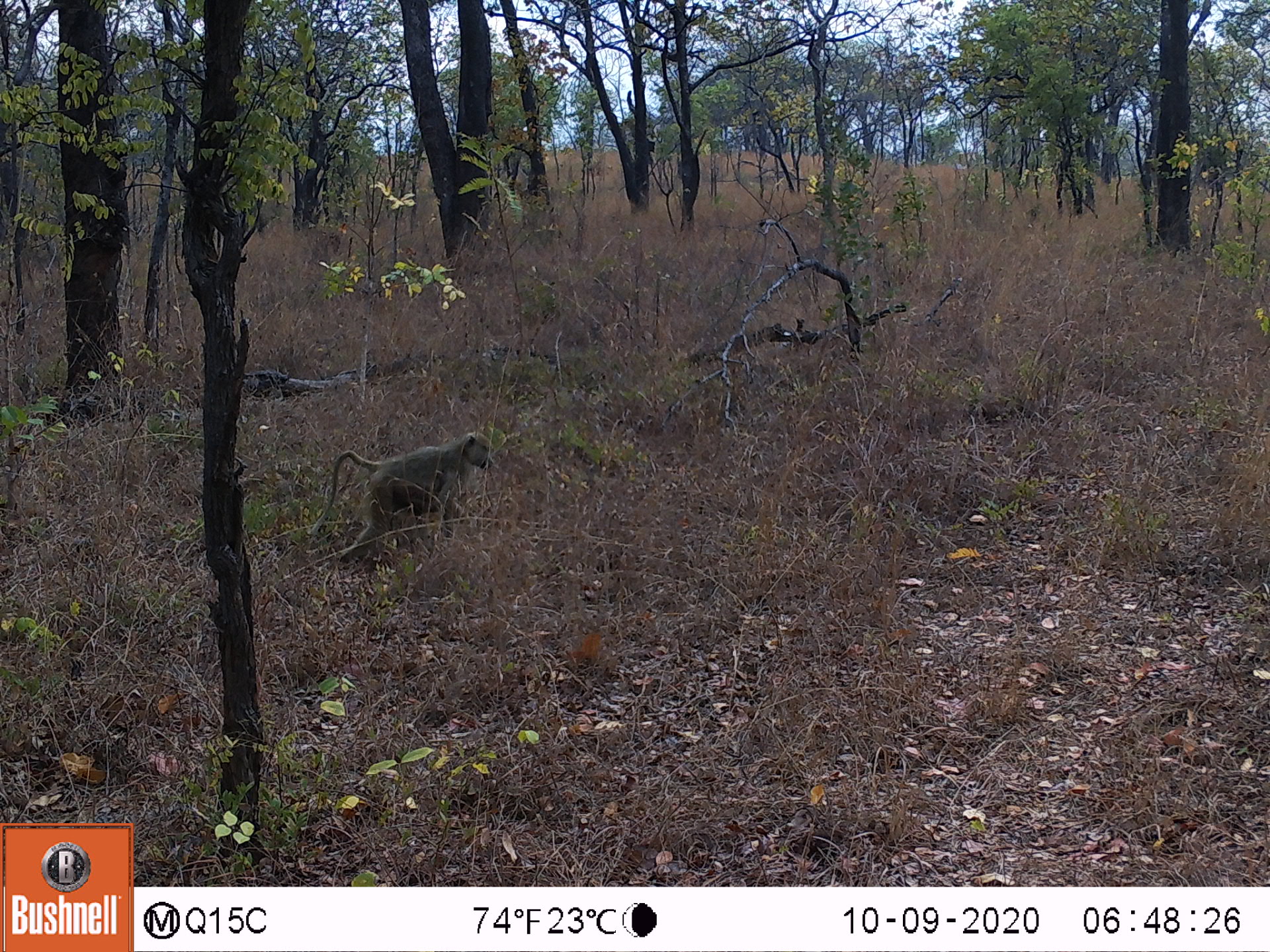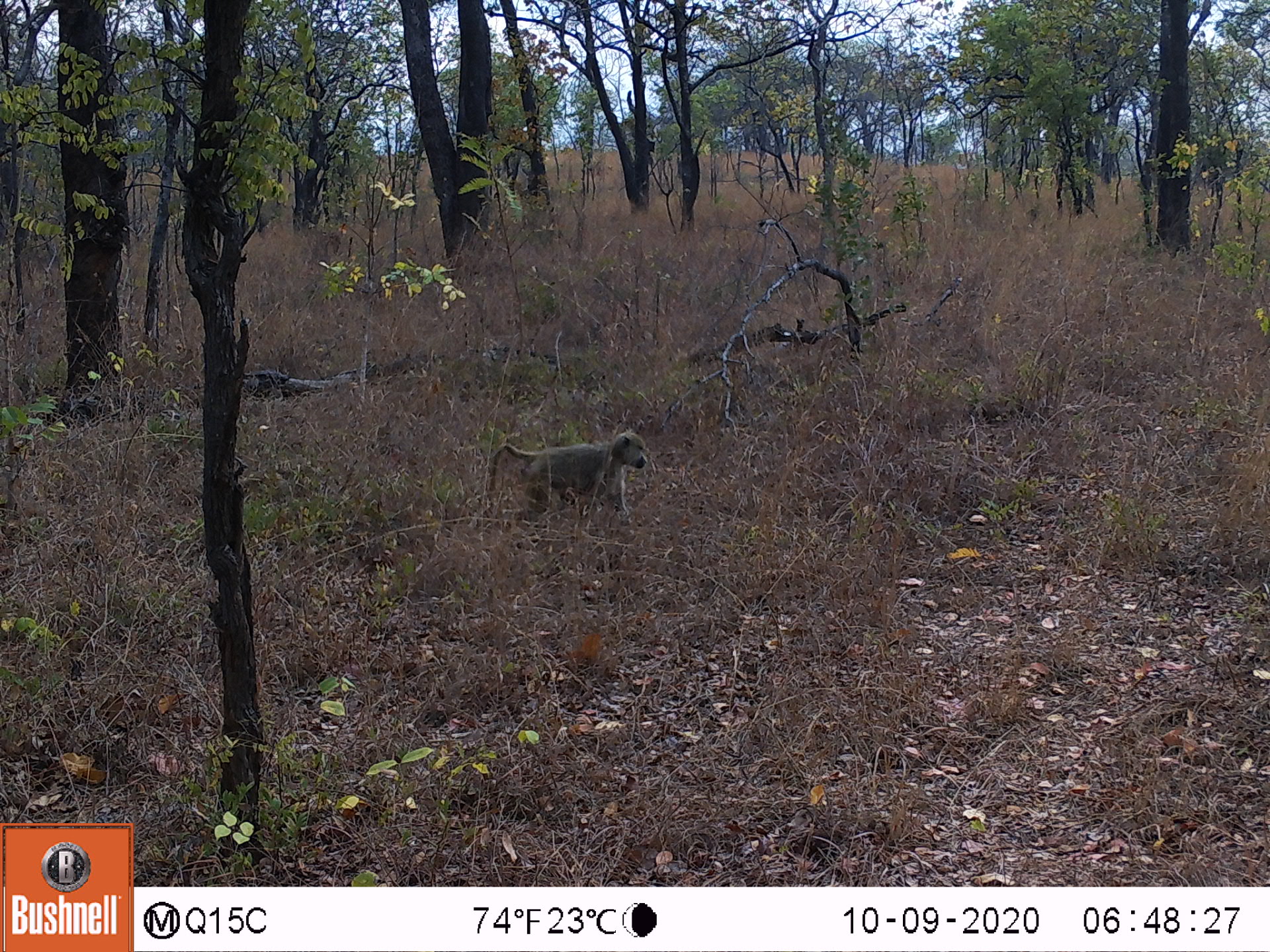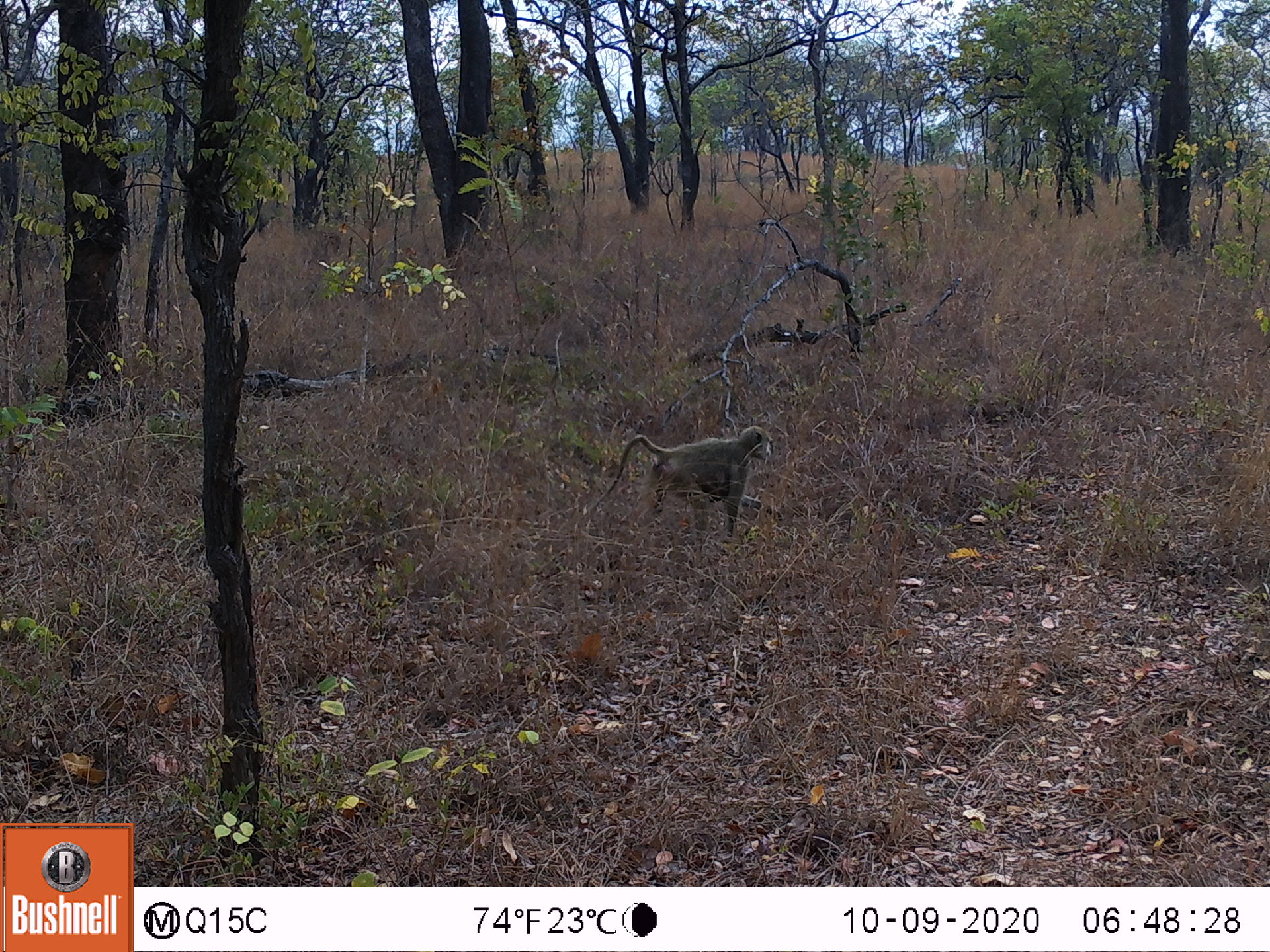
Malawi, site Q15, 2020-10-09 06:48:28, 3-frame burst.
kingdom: Animalia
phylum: Chordata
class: Mammalia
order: Primates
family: Cercopithecidae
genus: Papio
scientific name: Papio cynocephalus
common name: yellow baboon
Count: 1.